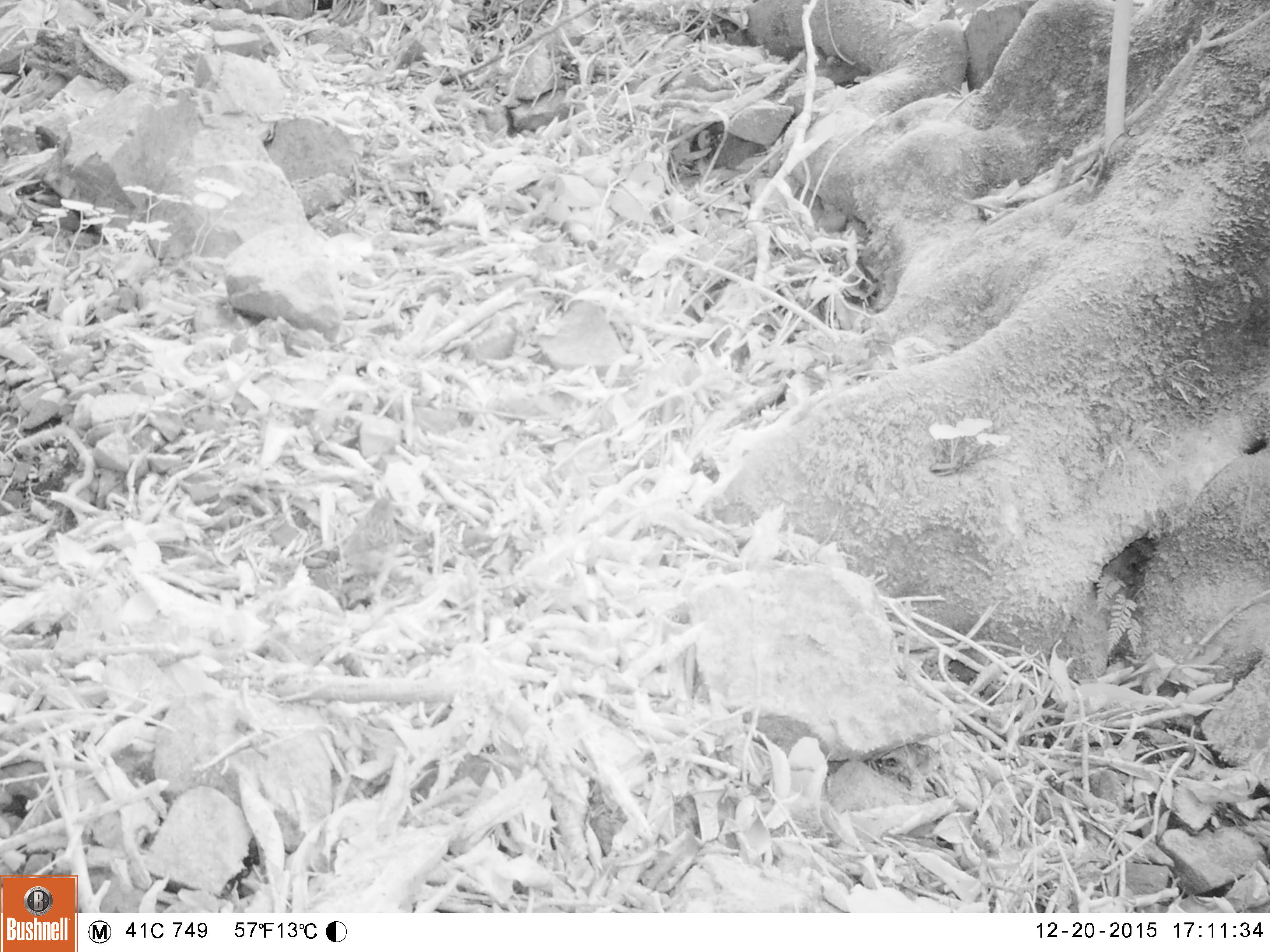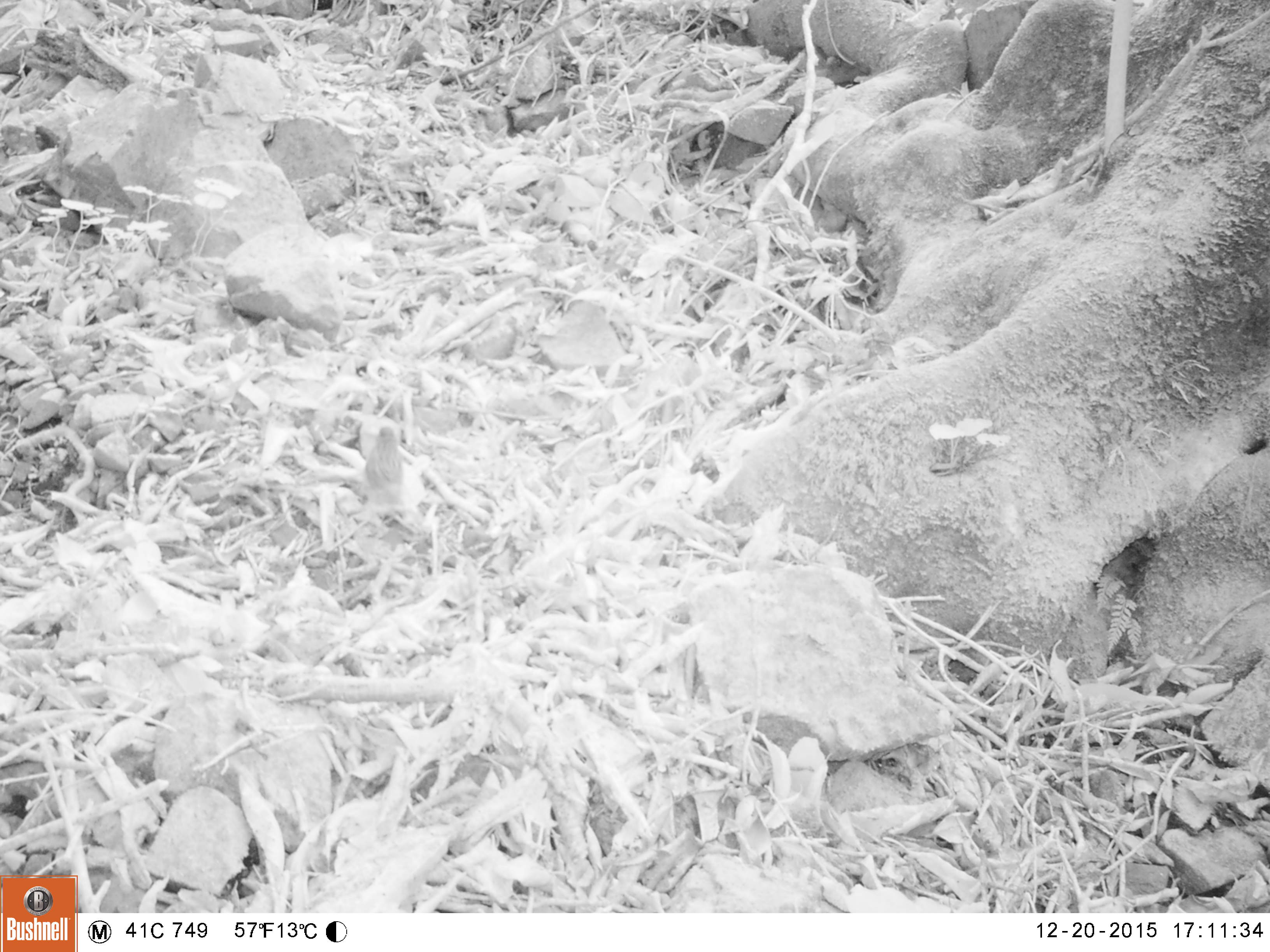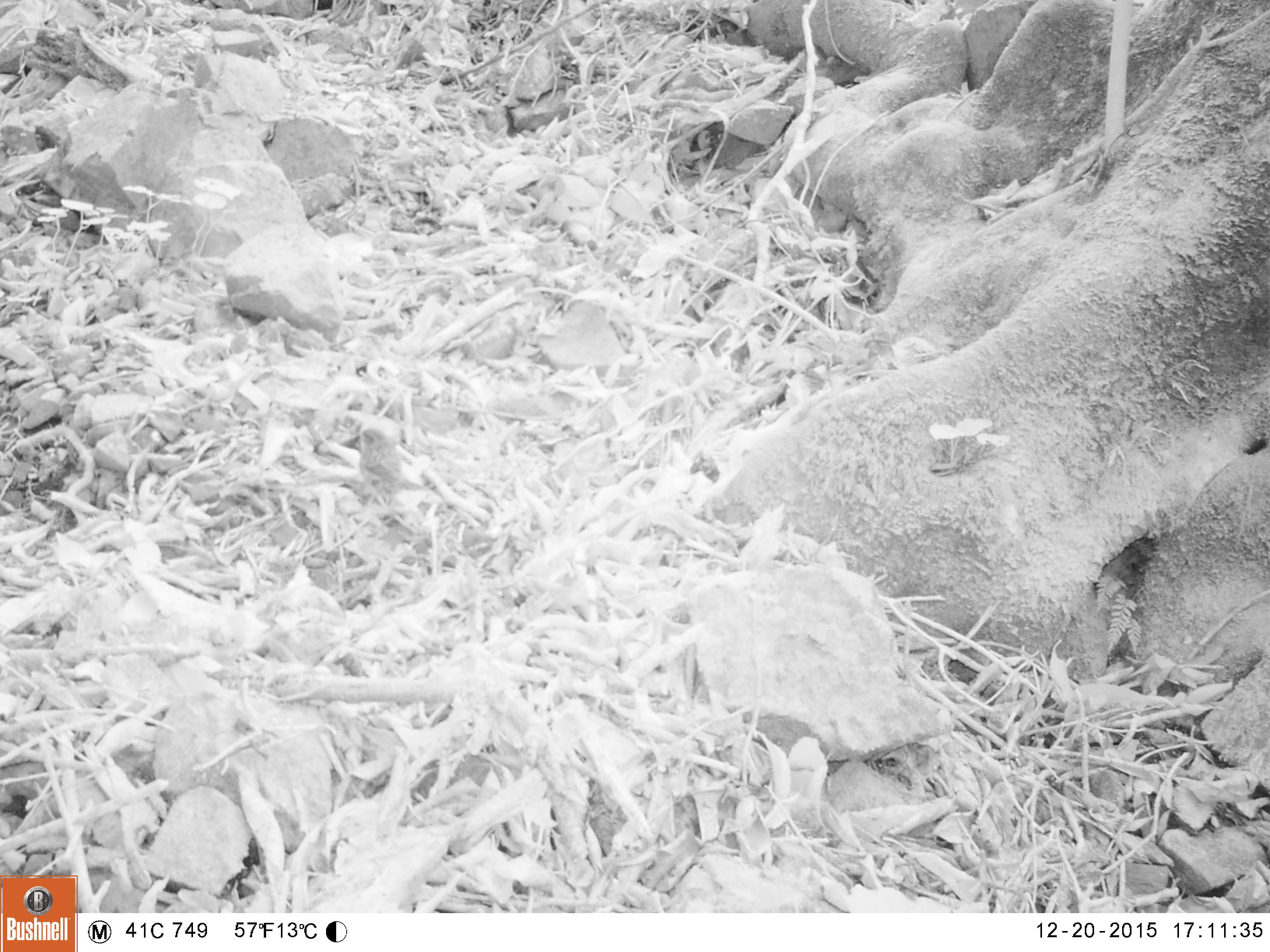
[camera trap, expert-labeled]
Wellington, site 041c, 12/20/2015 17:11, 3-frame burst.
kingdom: Animalia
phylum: Chordata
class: Aves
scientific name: Aves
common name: bird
Bird (Aves).